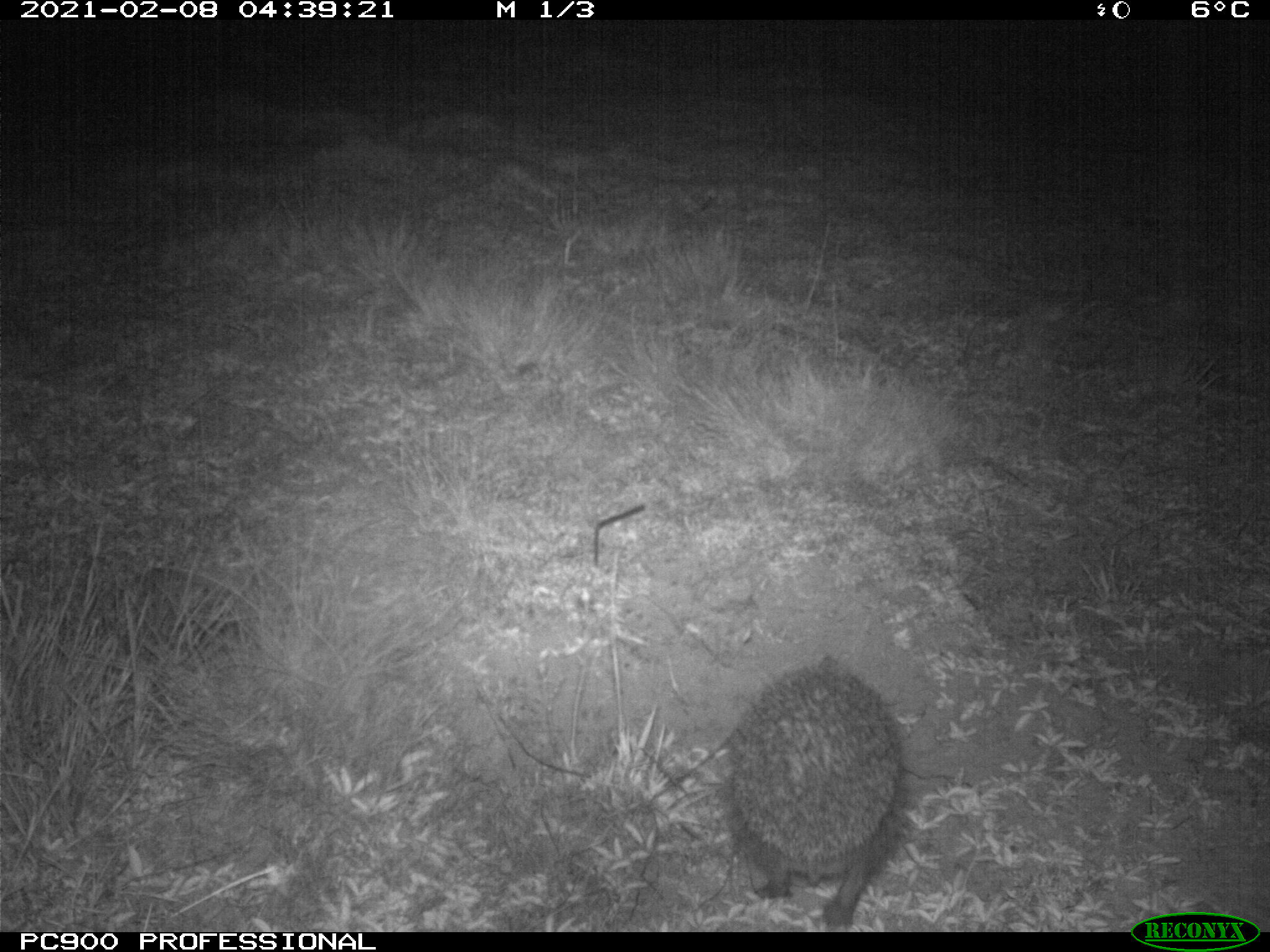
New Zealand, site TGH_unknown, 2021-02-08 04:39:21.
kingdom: Animalia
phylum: Chordata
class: Mammalia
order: Eulipotyphla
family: Erinaceidae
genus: Erinaceus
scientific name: Erinaceus europaeus europaeus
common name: european hedgehog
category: hedgehog